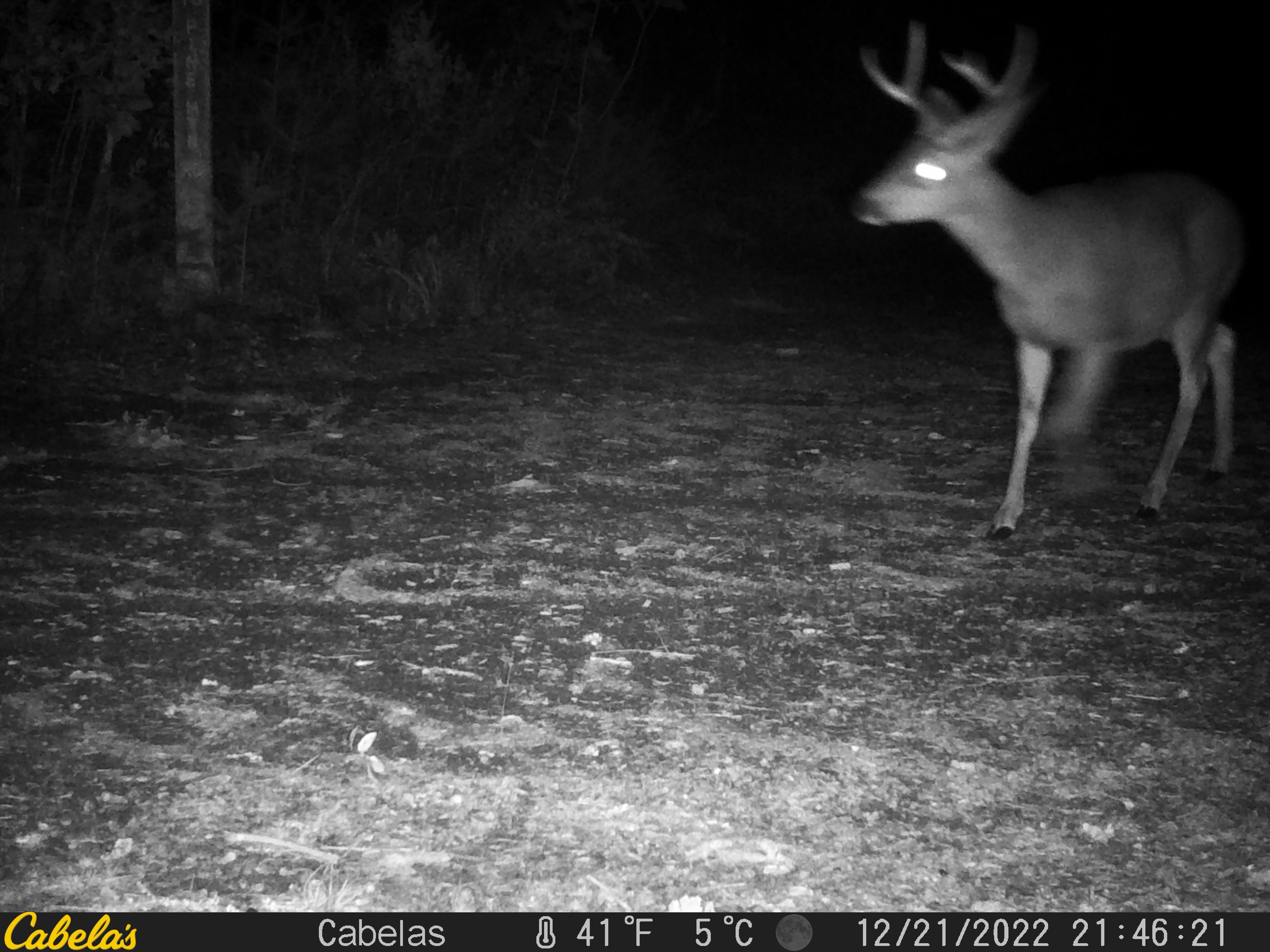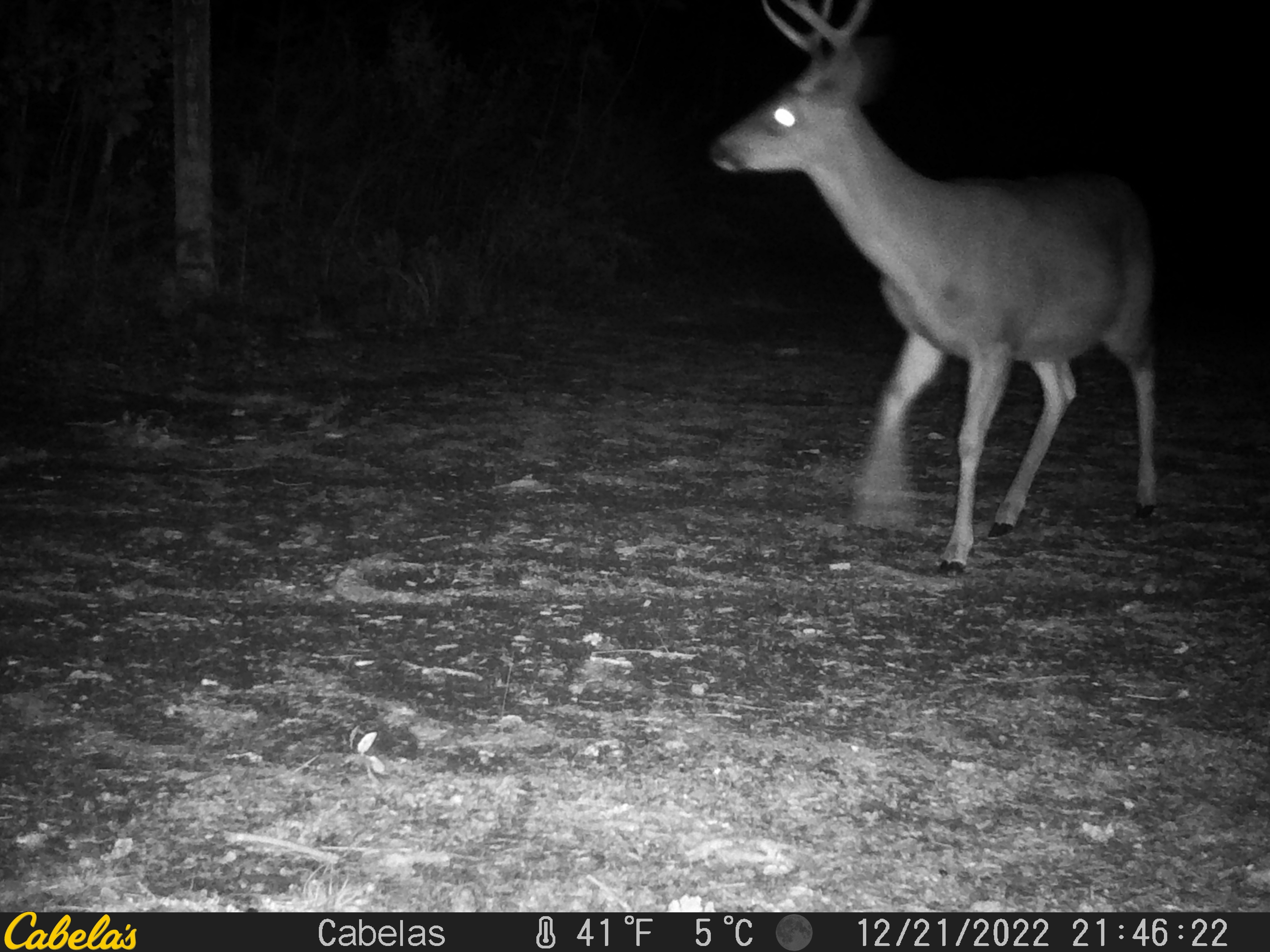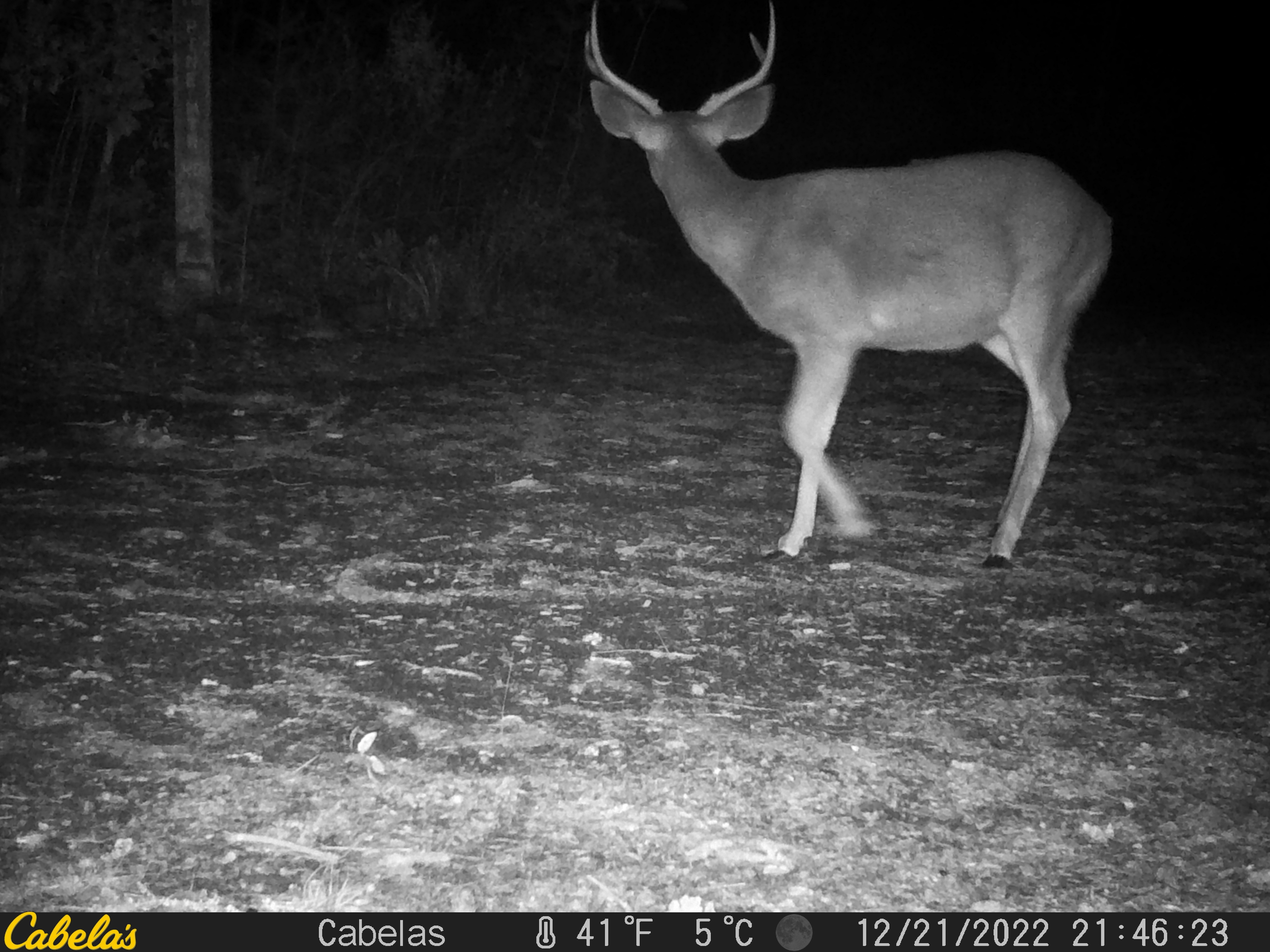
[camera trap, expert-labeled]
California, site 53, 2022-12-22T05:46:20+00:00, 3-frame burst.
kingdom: Animalia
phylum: Chordata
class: Mammalia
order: Artiodactyla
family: Cervidae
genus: Odocoileus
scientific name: Odocoileus hemionus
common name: mule deer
Mule deer (Odocoileus hemionus).